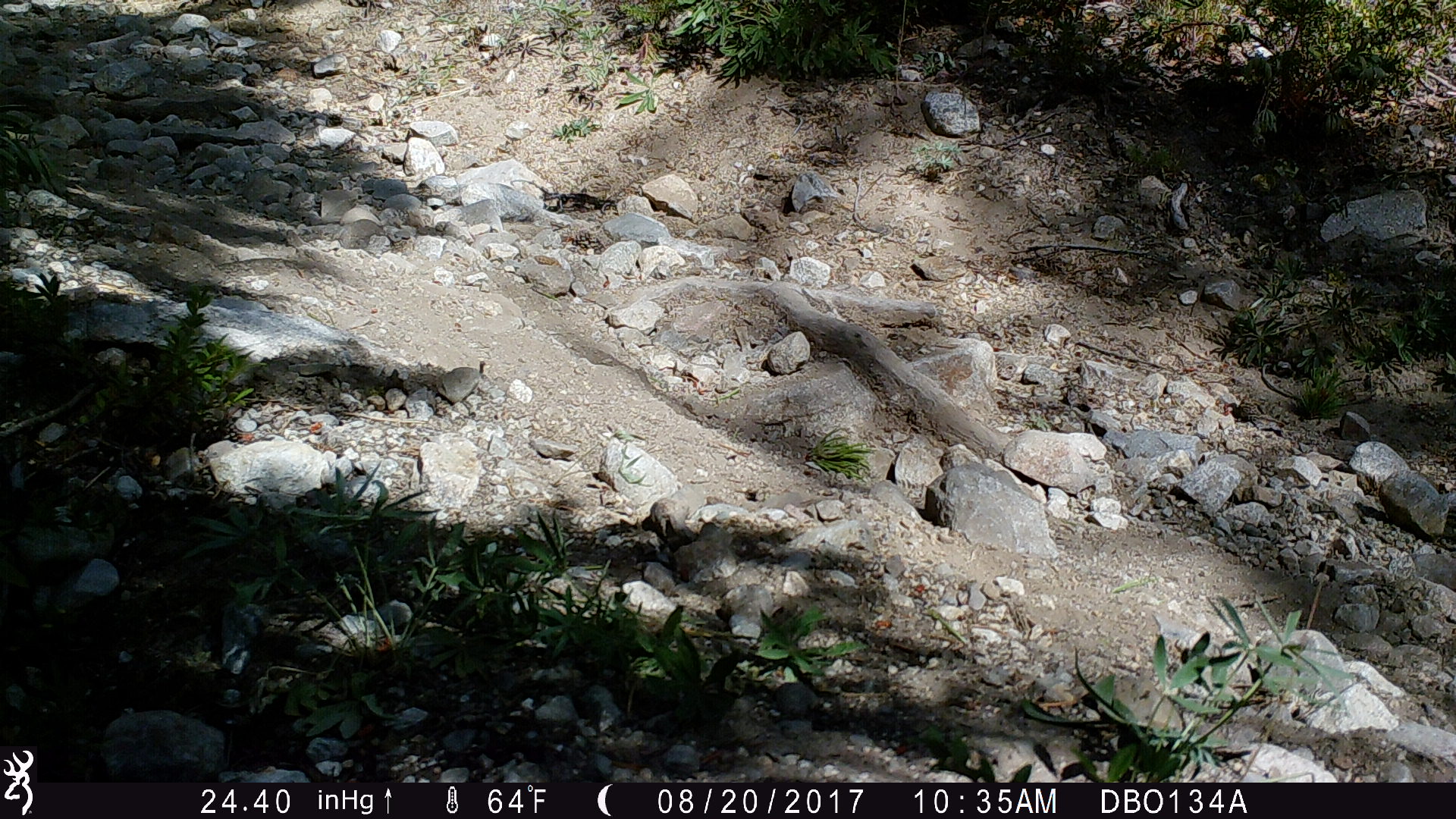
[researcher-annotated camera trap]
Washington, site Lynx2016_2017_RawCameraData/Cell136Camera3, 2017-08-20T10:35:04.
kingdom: Animalia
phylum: Chordata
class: Mammalia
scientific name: Mammalia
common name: small mammal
Small mammal (Mammalia). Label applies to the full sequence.